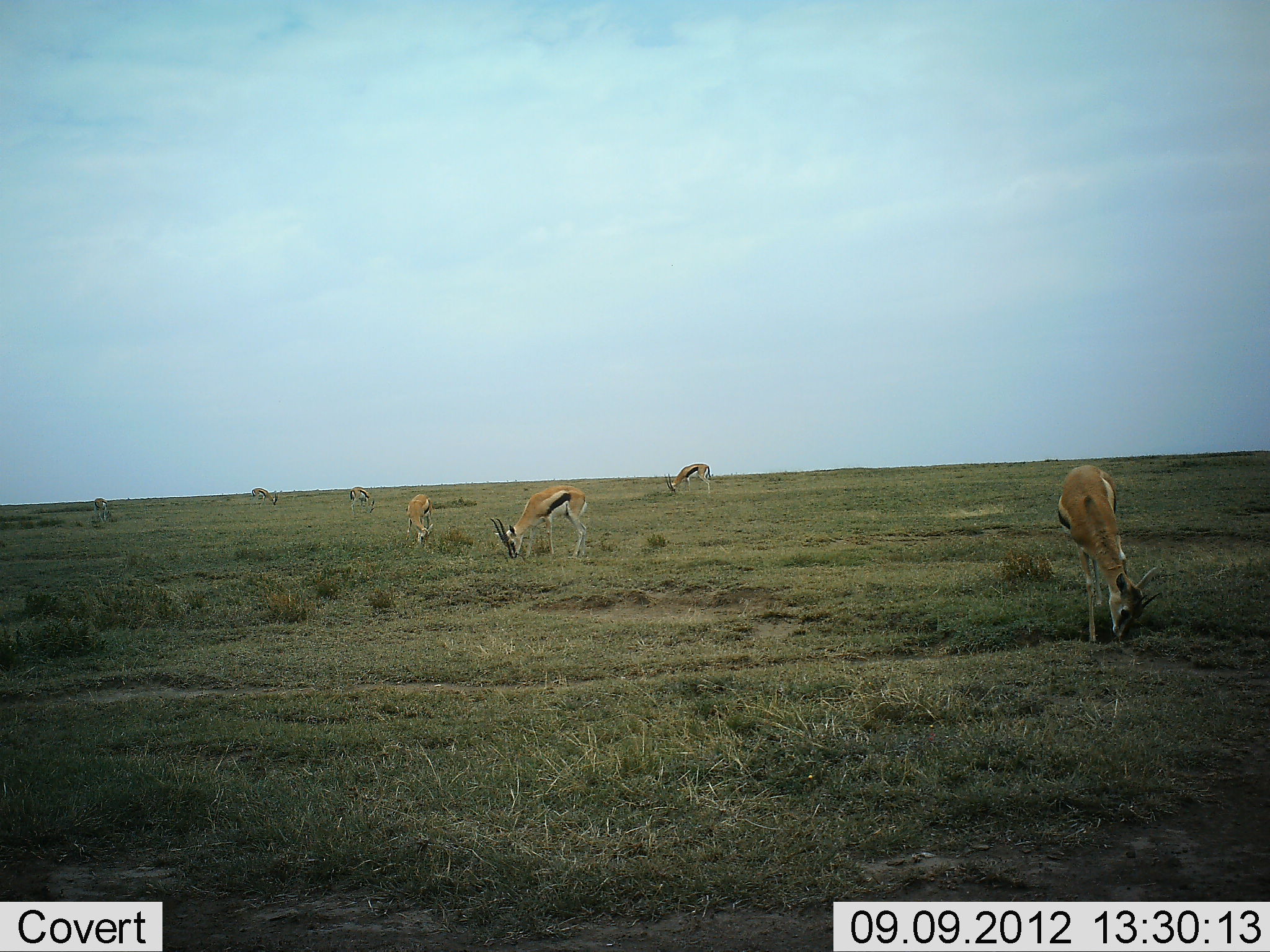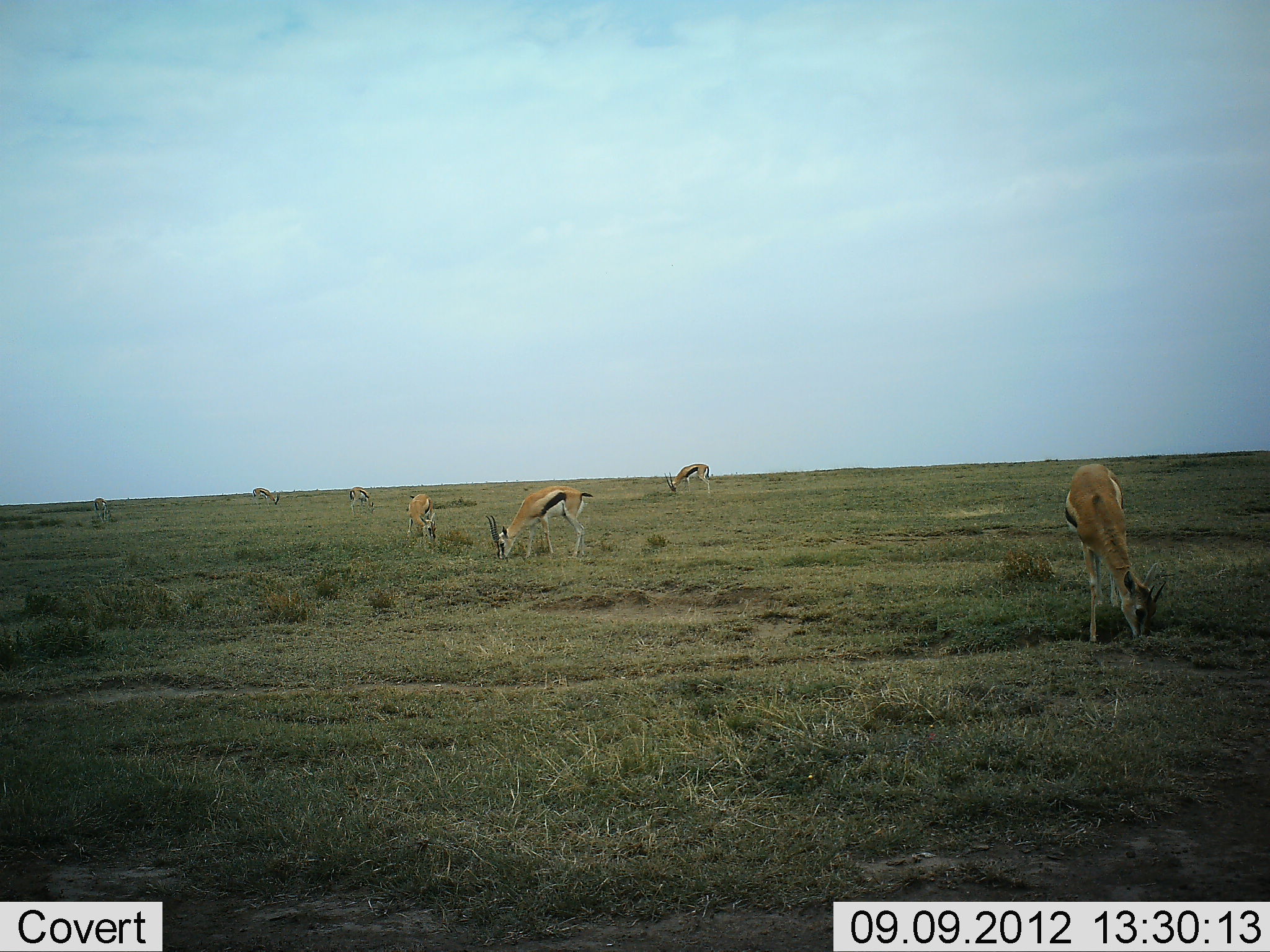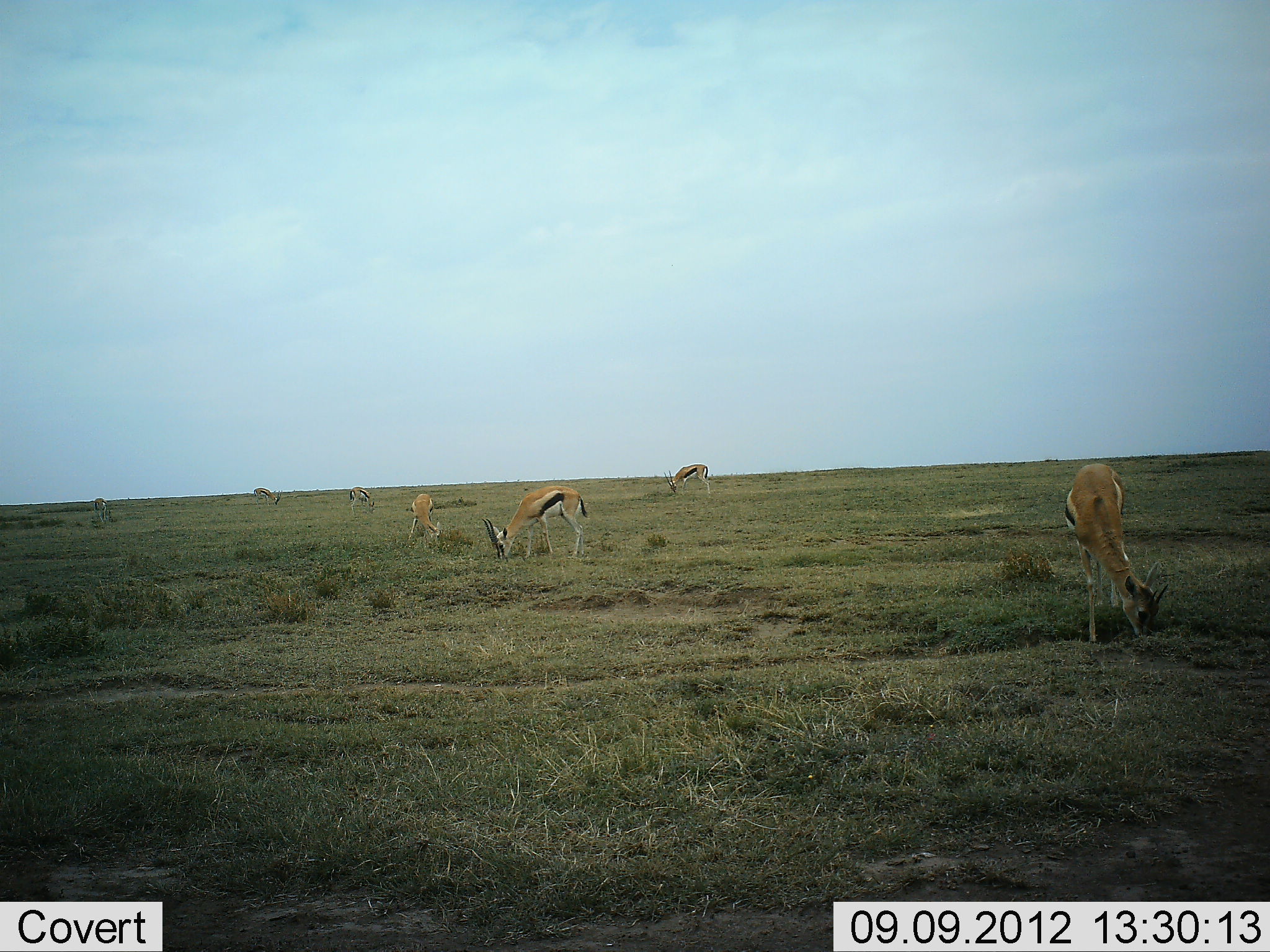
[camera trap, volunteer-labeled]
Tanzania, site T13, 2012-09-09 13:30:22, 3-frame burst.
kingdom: Animalia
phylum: Chordata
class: Mammalia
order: Artiodactyla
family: Bovidae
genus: Eudorcas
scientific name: Eudorcas thomsonii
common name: thomson's gazelle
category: gazellethomsons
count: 7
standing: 30%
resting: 0%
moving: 0%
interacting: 0%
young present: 0%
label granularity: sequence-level